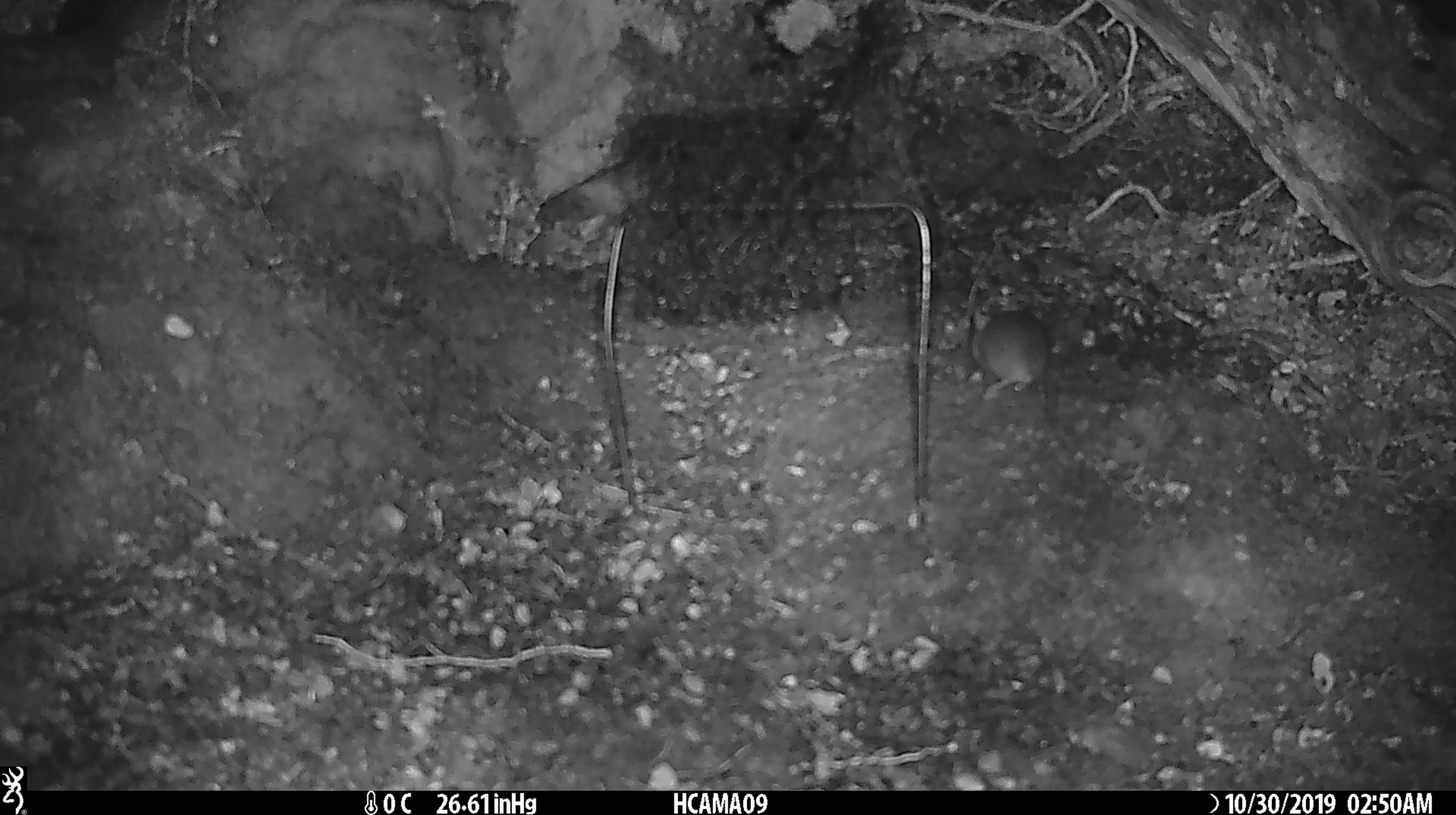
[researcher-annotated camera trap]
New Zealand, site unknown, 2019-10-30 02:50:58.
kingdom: Animalia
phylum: Chordata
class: Mammalia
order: Rodentia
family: Muridae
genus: Mus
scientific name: Mus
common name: mouse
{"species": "mouse (Mus)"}